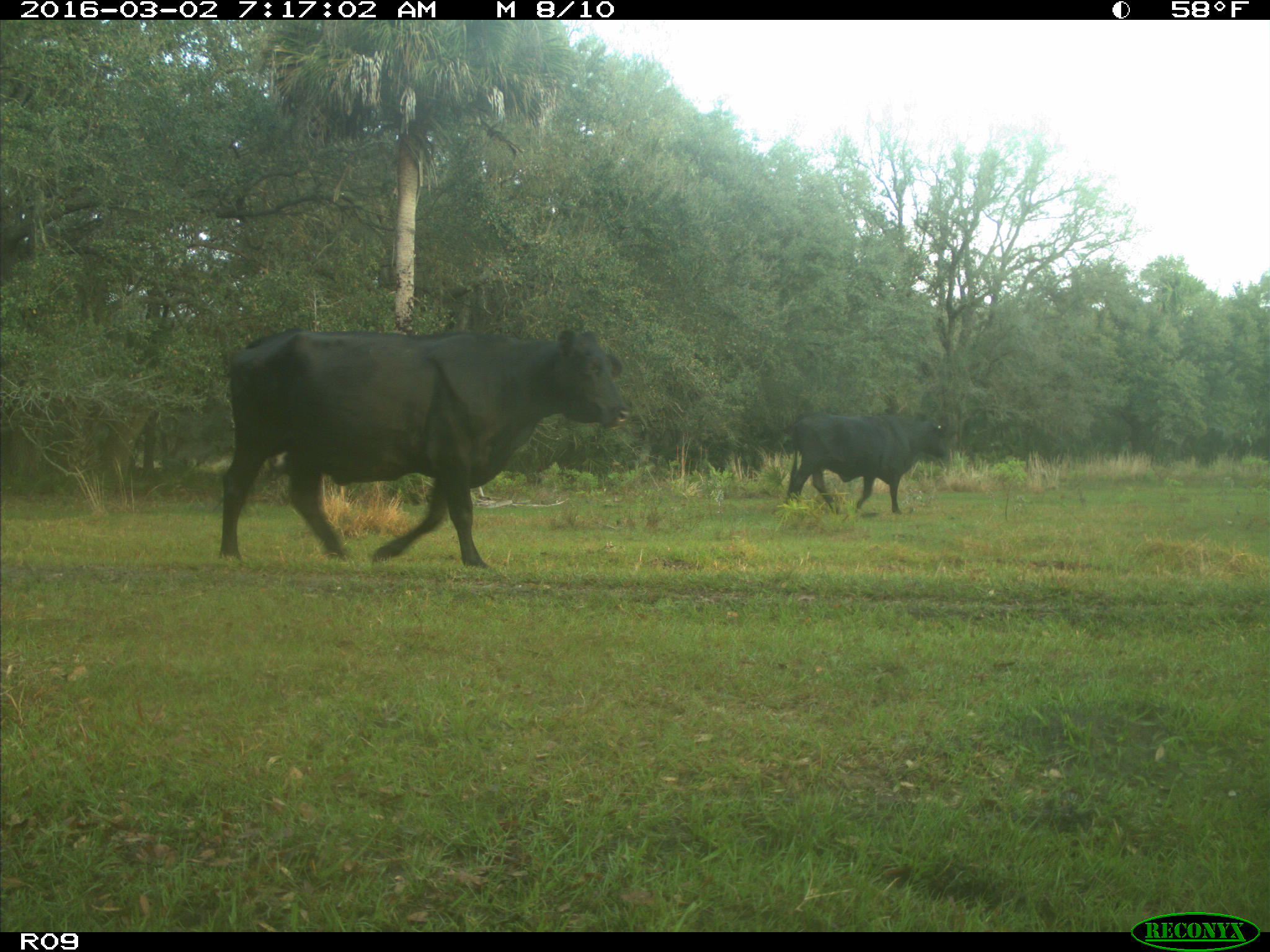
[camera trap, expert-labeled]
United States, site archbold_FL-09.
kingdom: Animalia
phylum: Chordata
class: Mammalia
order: Artiodactyla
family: Bovidae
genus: Bos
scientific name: Bos taurus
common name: domestic cow